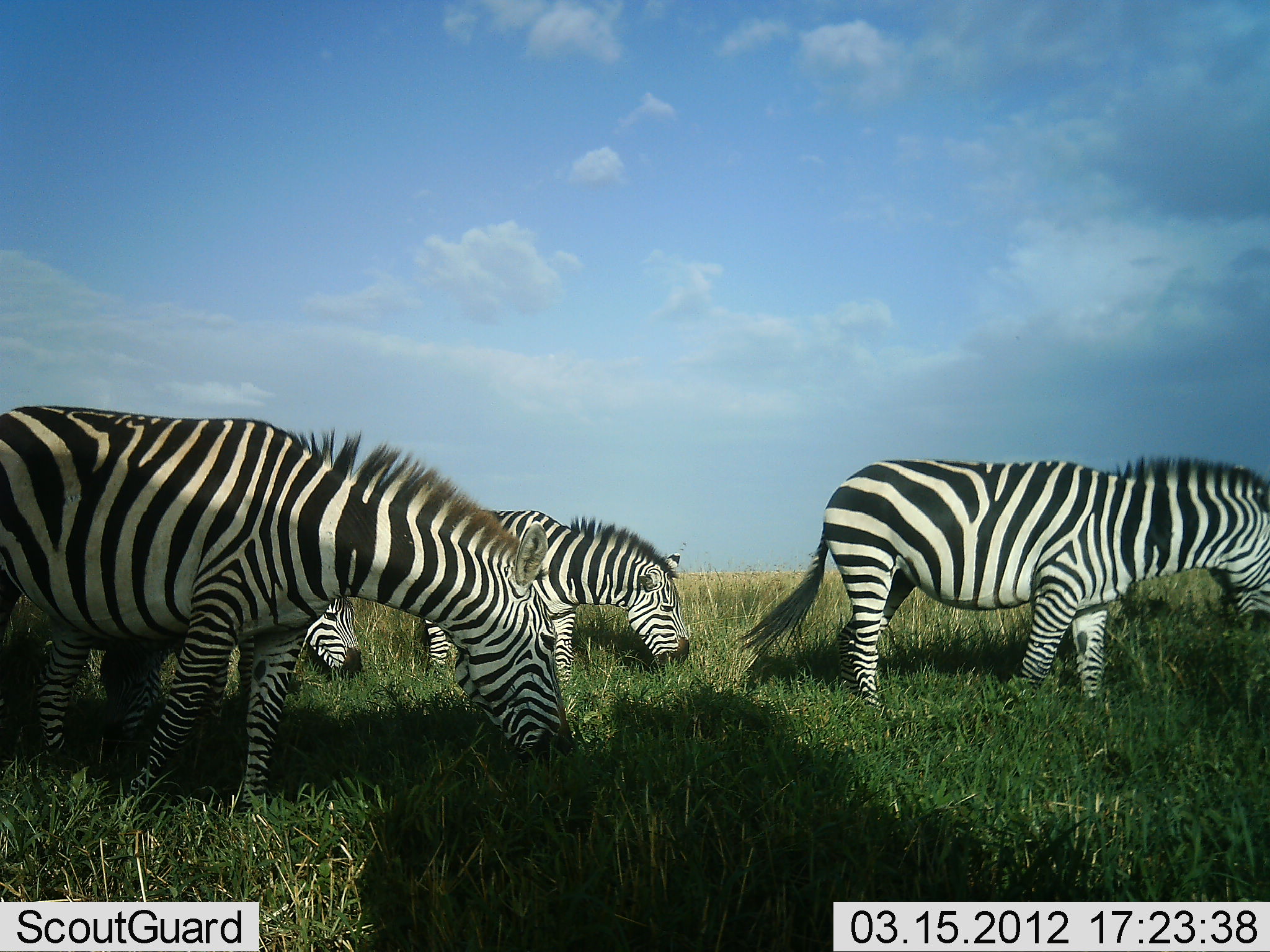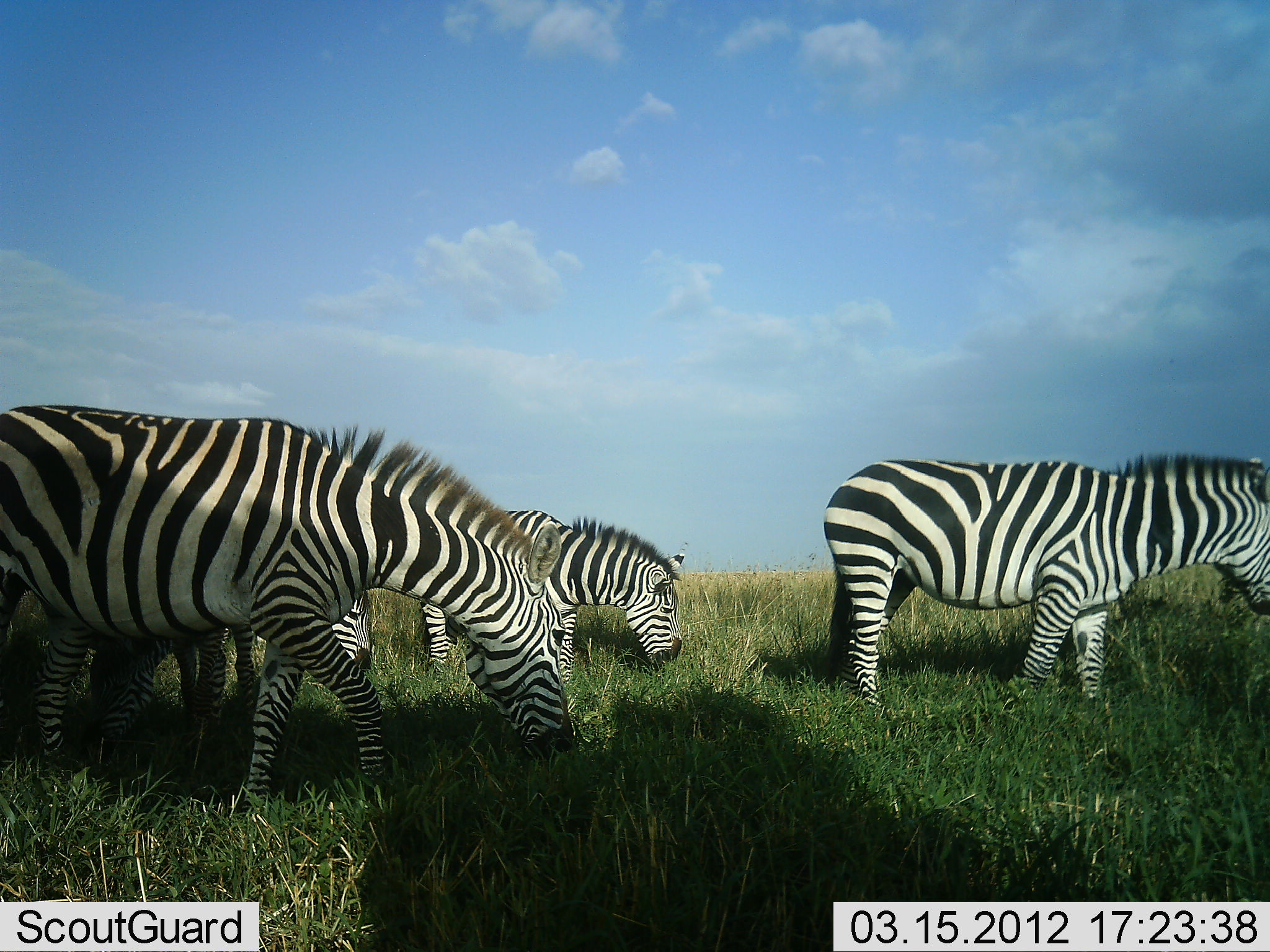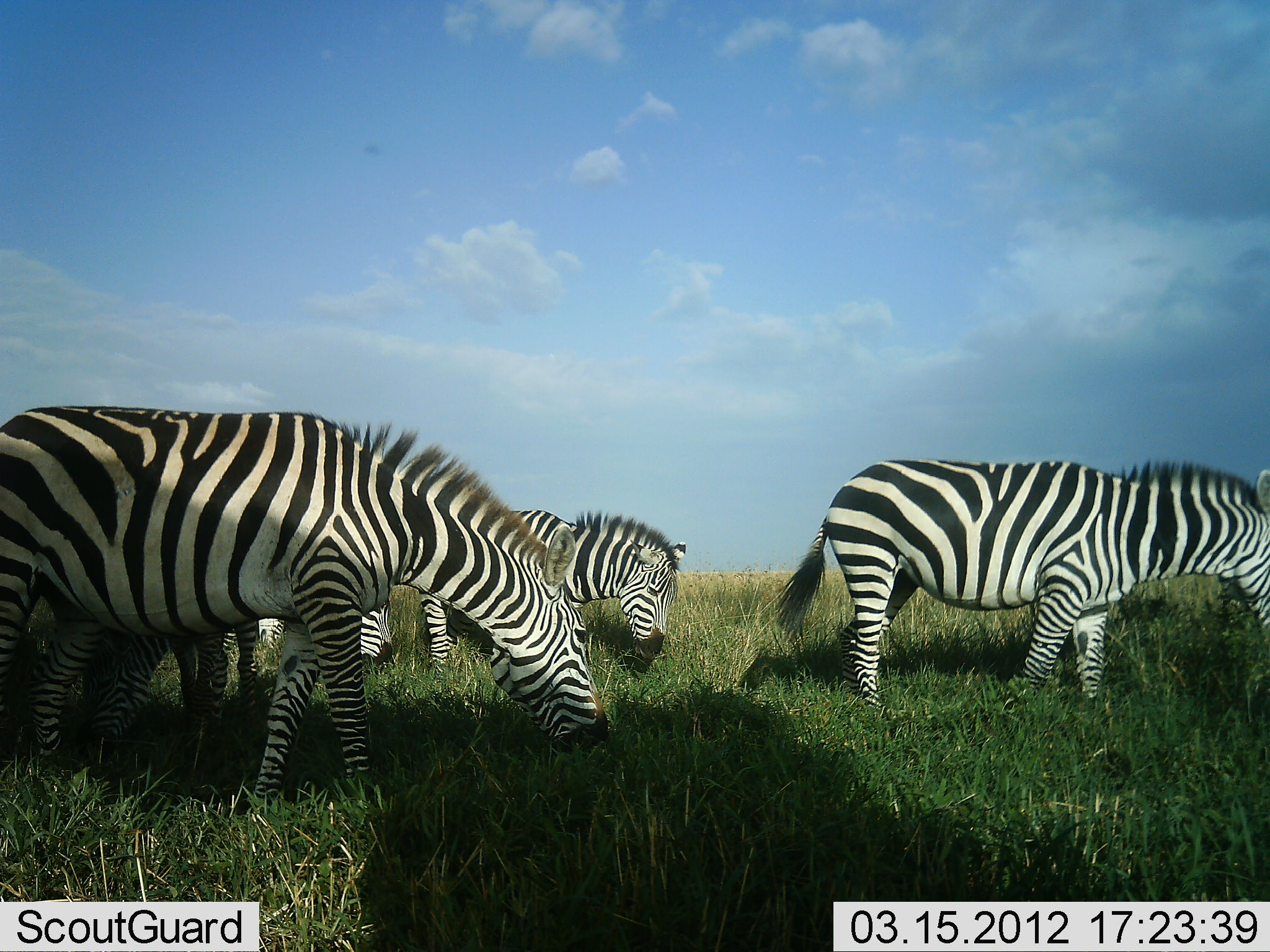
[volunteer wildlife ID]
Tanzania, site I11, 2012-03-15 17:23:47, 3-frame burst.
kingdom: Animalia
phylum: Chordata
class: Mammalia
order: Perissodactyla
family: Equidae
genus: Equus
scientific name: Equus quagga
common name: plains zebra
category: zebra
Zebra (plains zebra) (Equus quagga), count 5. Behavior (volunteer vote fractions): standing 47%, resting 0%, moving 5%, interacting 0%. Young present (vote fraction): 0%. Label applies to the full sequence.